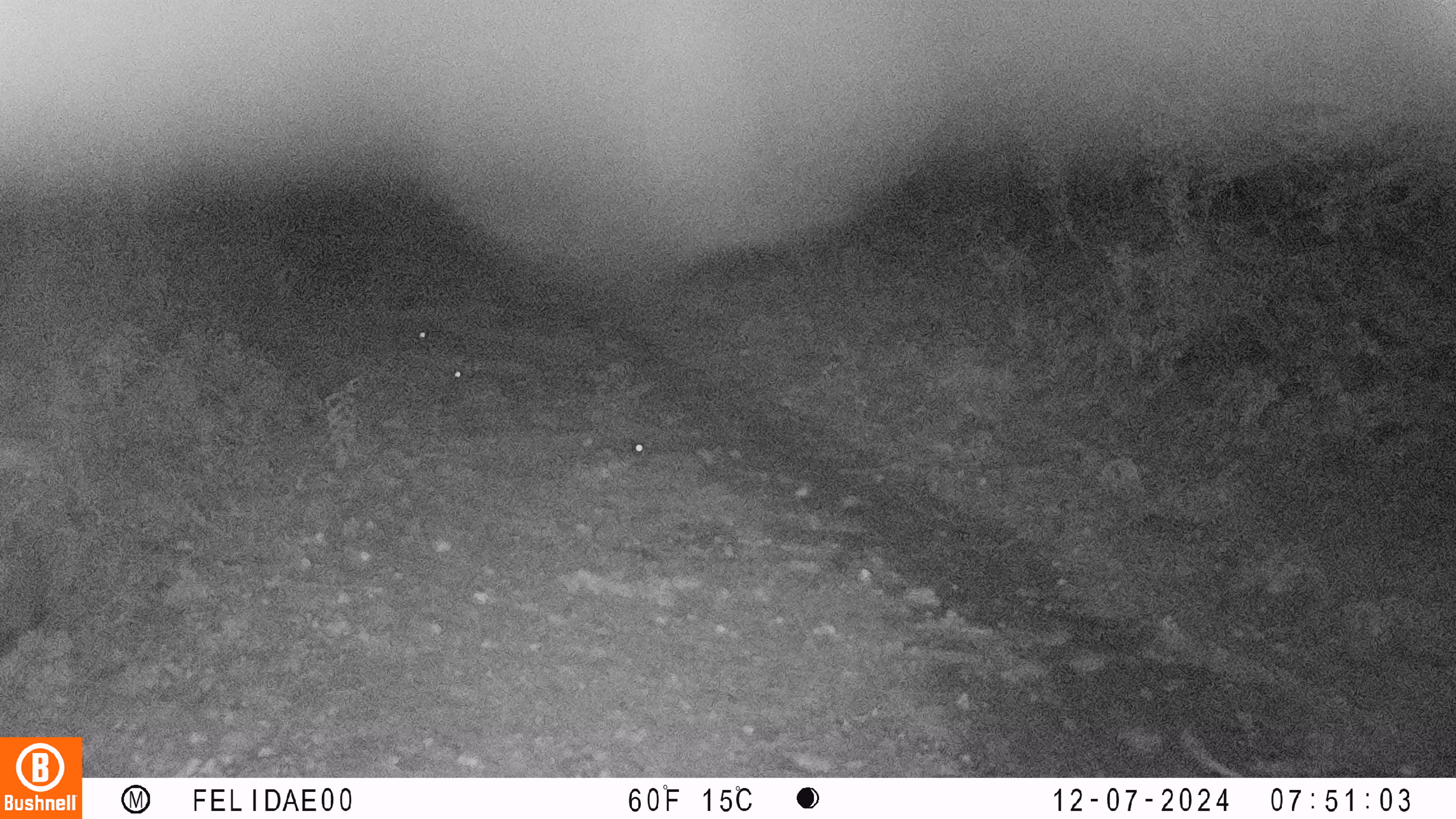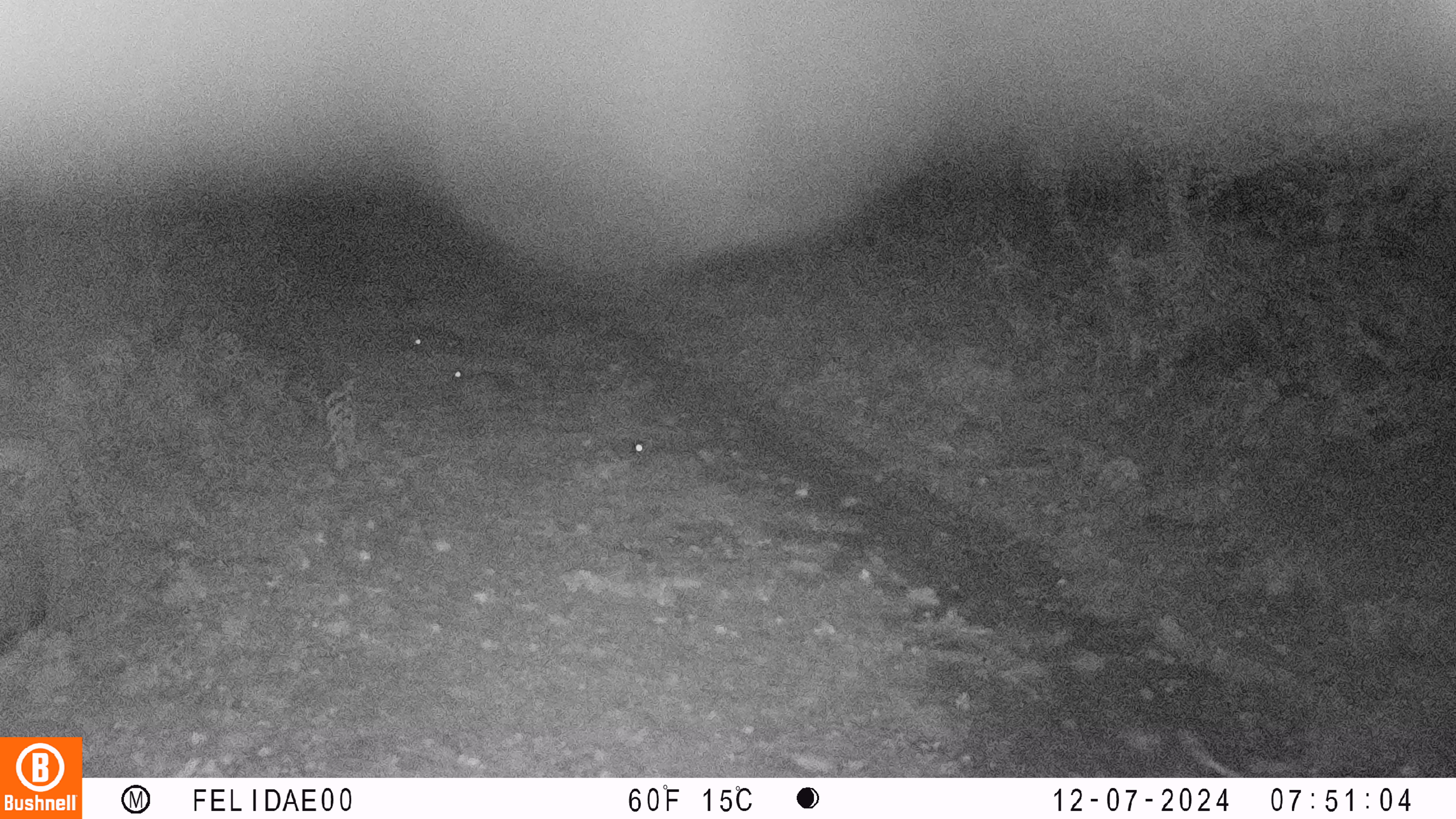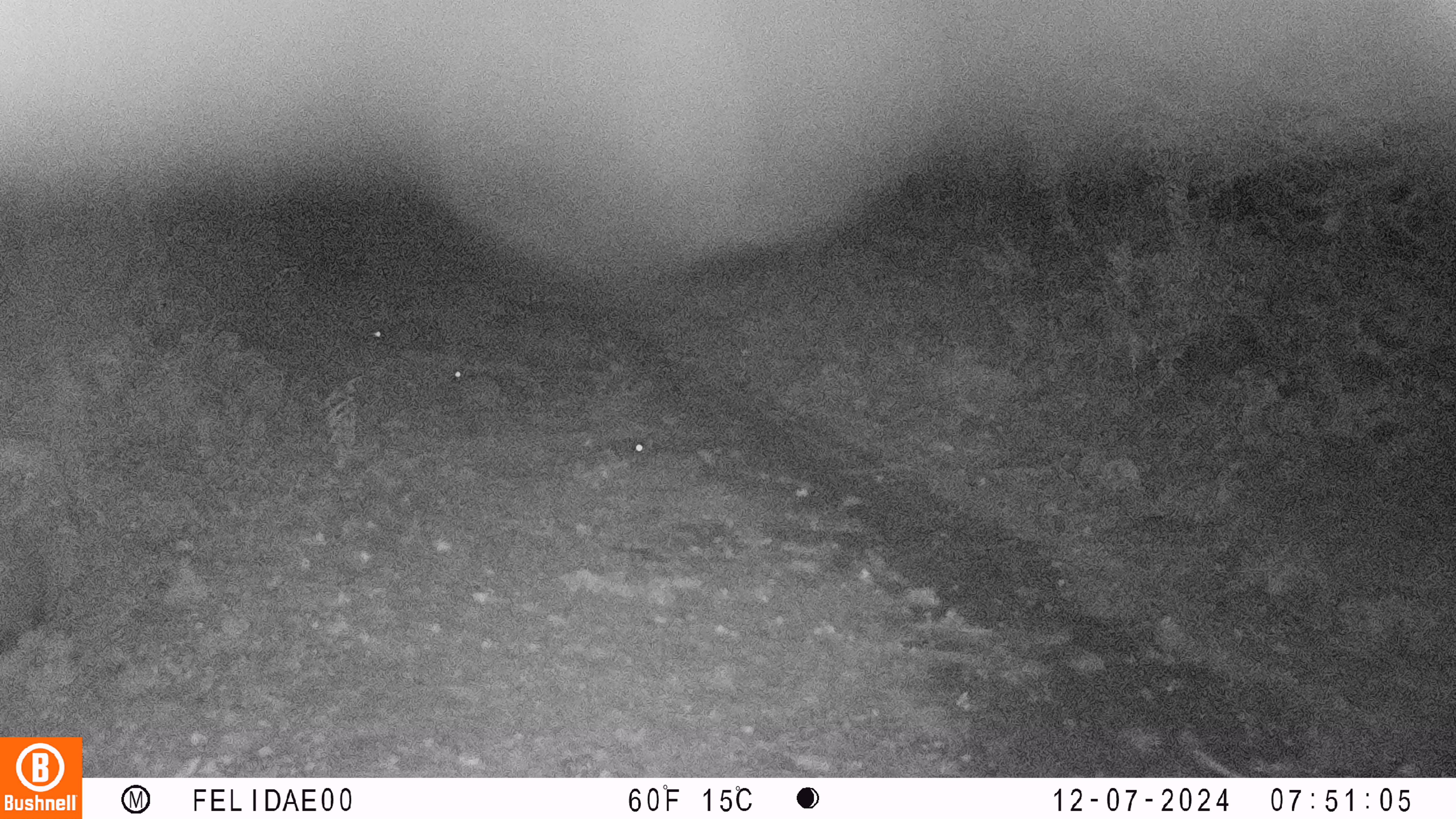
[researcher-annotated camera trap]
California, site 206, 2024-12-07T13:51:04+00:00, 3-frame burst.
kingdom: Animalia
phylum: Chordata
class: Mammalia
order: Lagomorpha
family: Leporidae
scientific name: Leporidae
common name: rabbit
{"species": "rabbit (Leporidae)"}